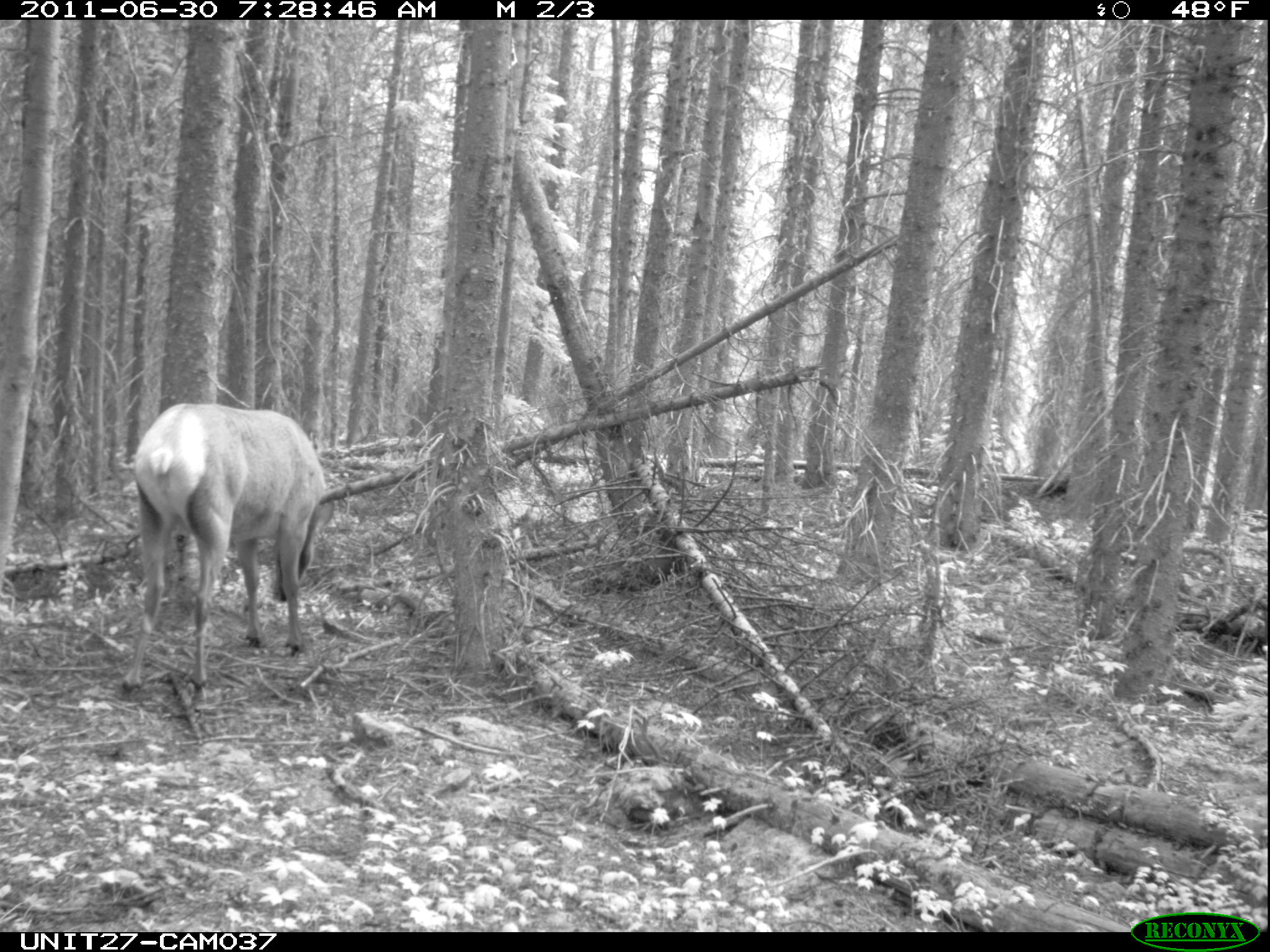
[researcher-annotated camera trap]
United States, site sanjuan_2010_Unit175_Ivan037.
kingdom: Animalia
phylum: Chordata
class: Mammalia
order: Artiodactyla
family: Cervidae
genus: Cervus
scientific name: Cervus elaphus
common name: red deer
Cervus elaphus (red deer).